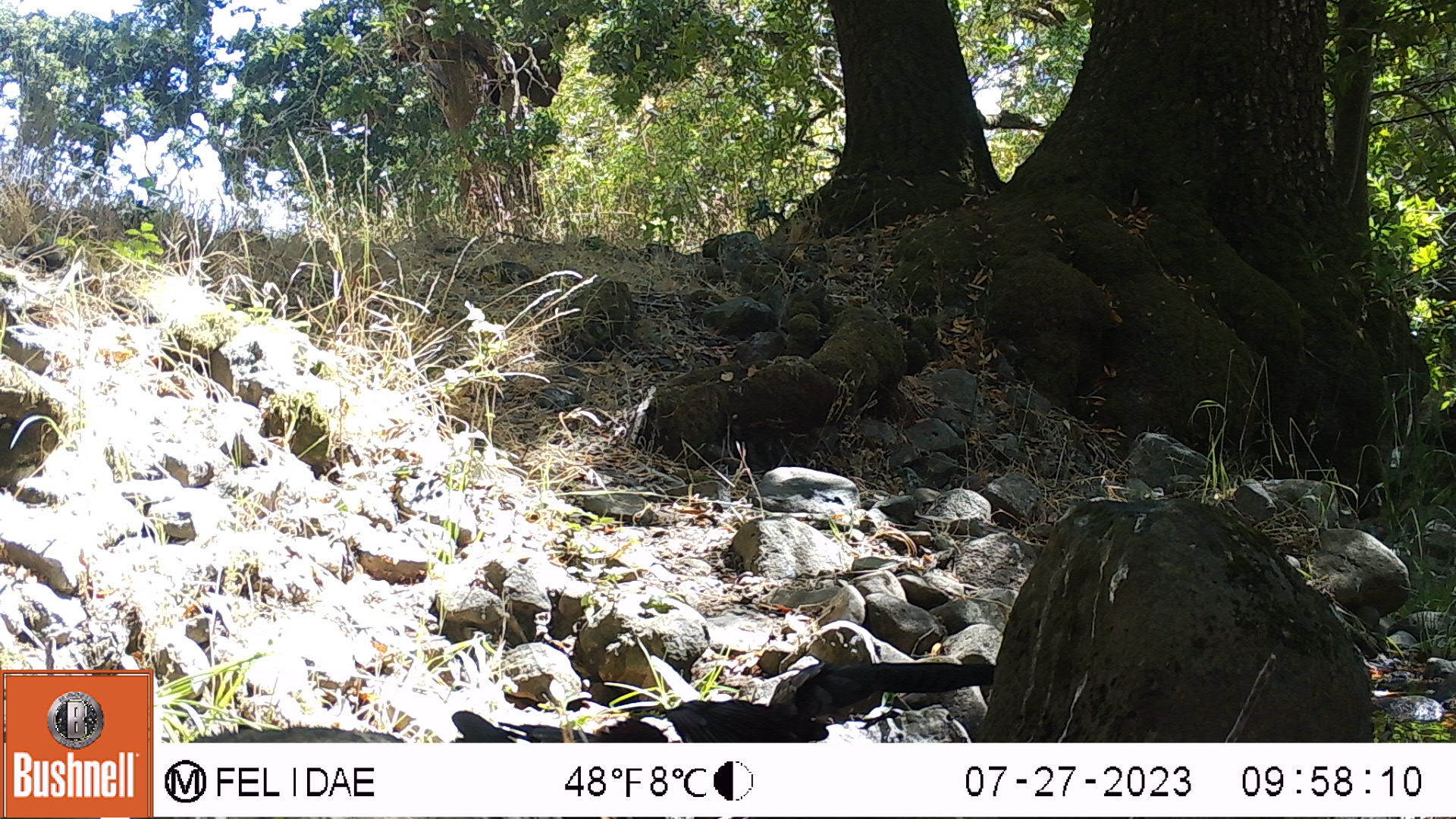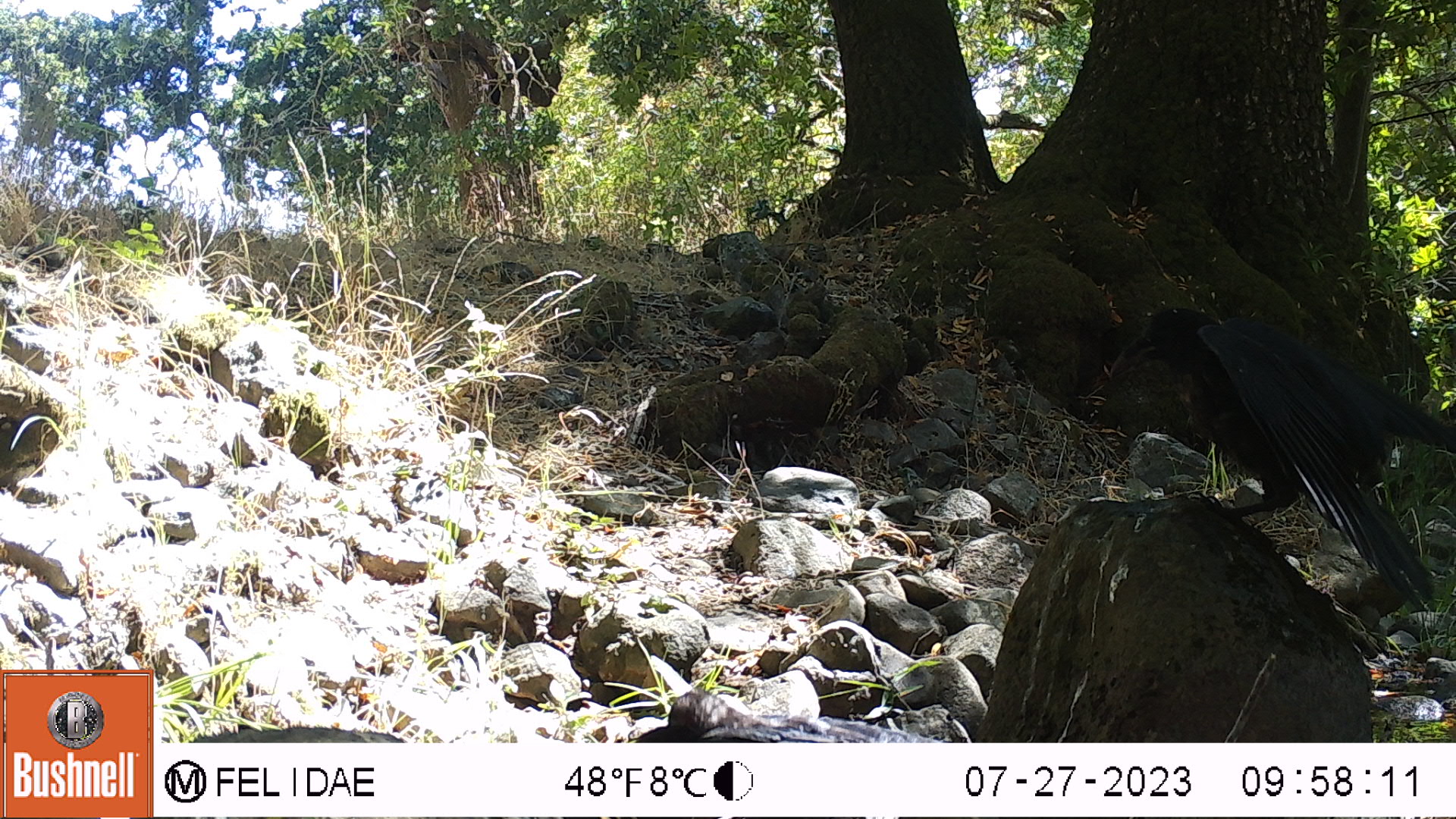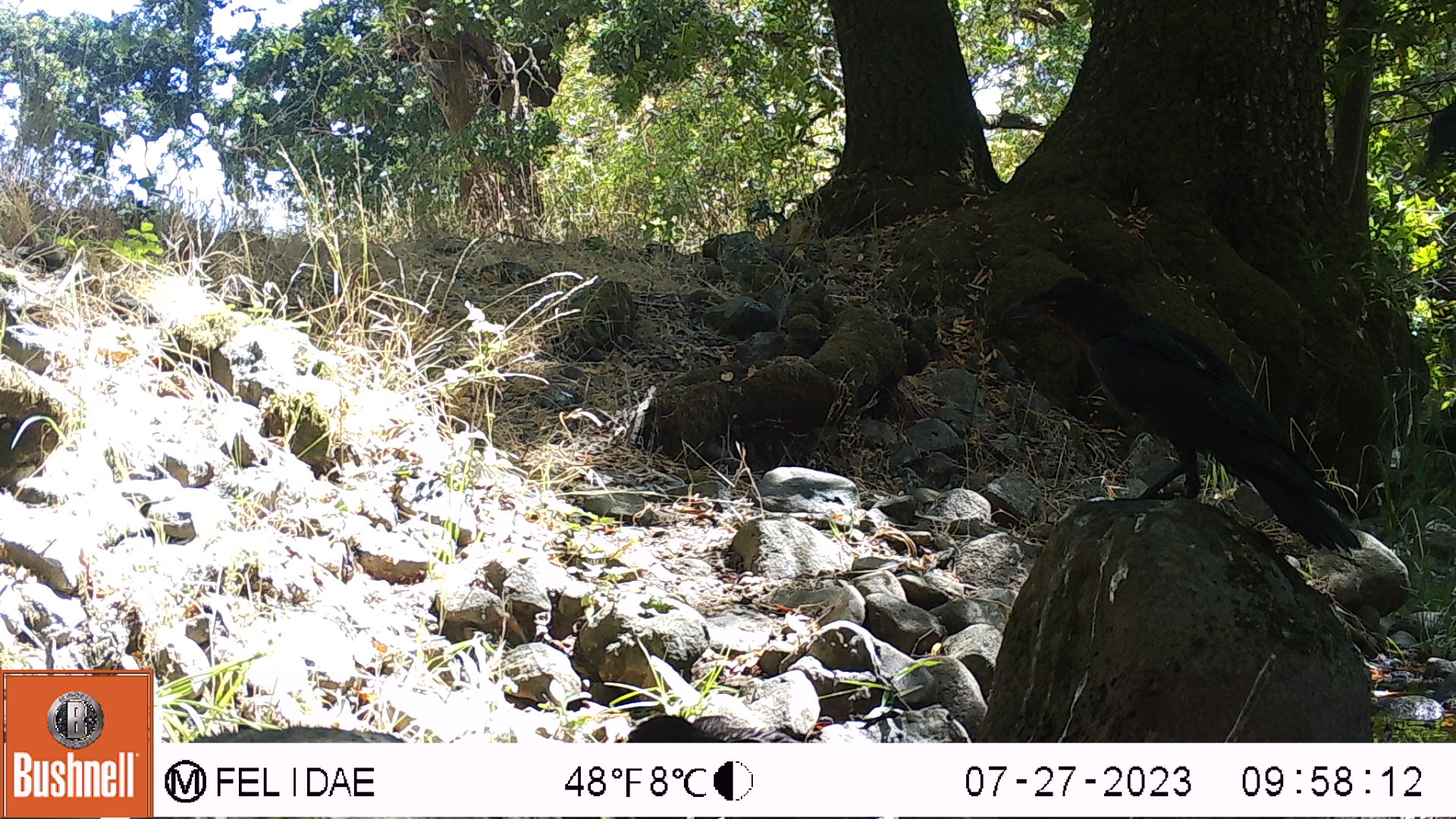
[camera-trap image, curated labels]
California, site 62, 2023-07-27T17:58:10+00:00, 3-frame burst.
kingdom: Animalia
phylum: Chordata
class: Aves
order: Cathartiformes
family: Cathartidae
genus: Cathartes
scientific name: Cathartes aura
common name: turkey vulture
Turkey vulture (Cathartes aura).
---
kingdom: Animalia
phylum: Chordata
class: Aves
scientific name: Aves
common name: bird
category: unknown bird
Unknown bird (bird) (Aves).